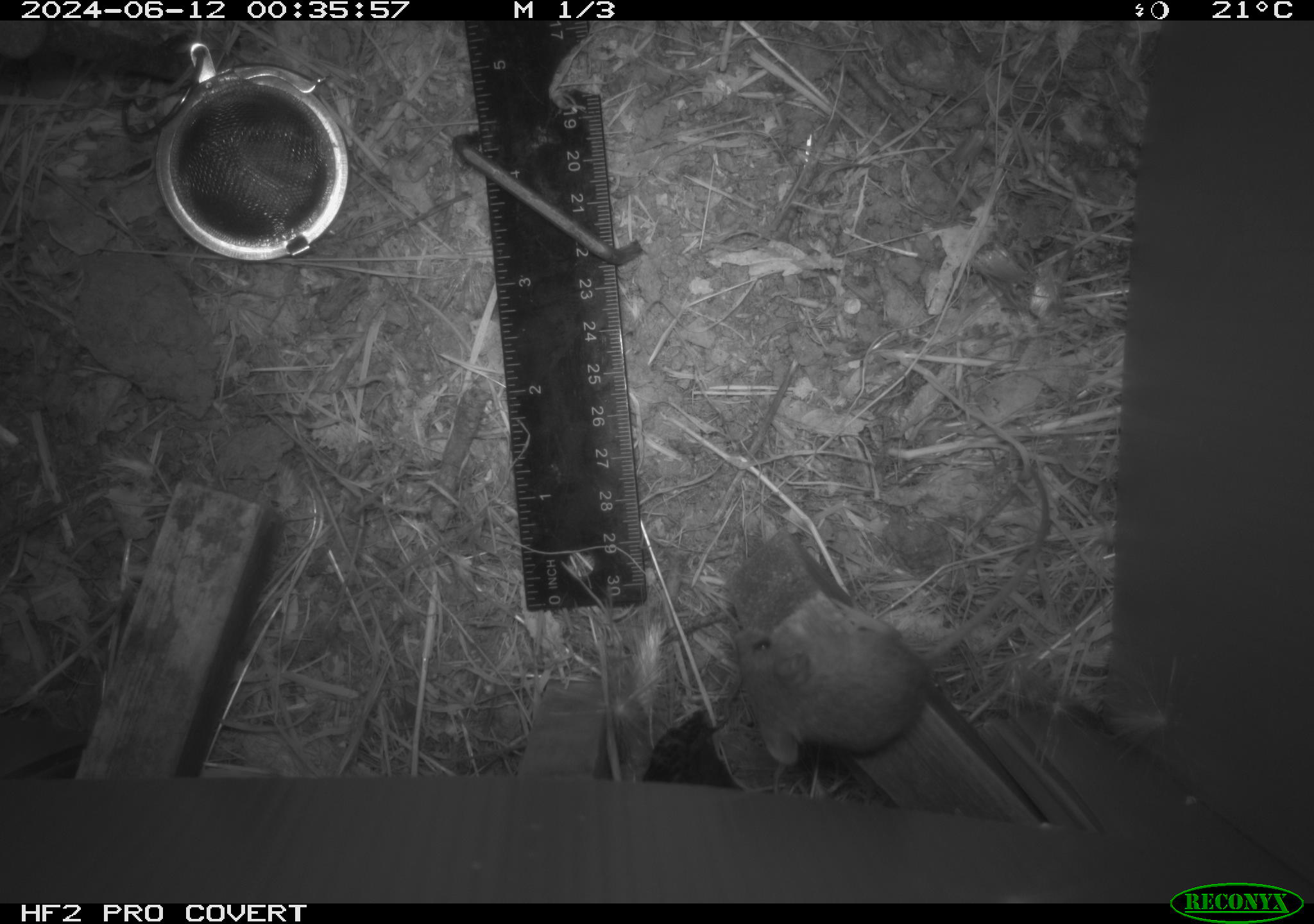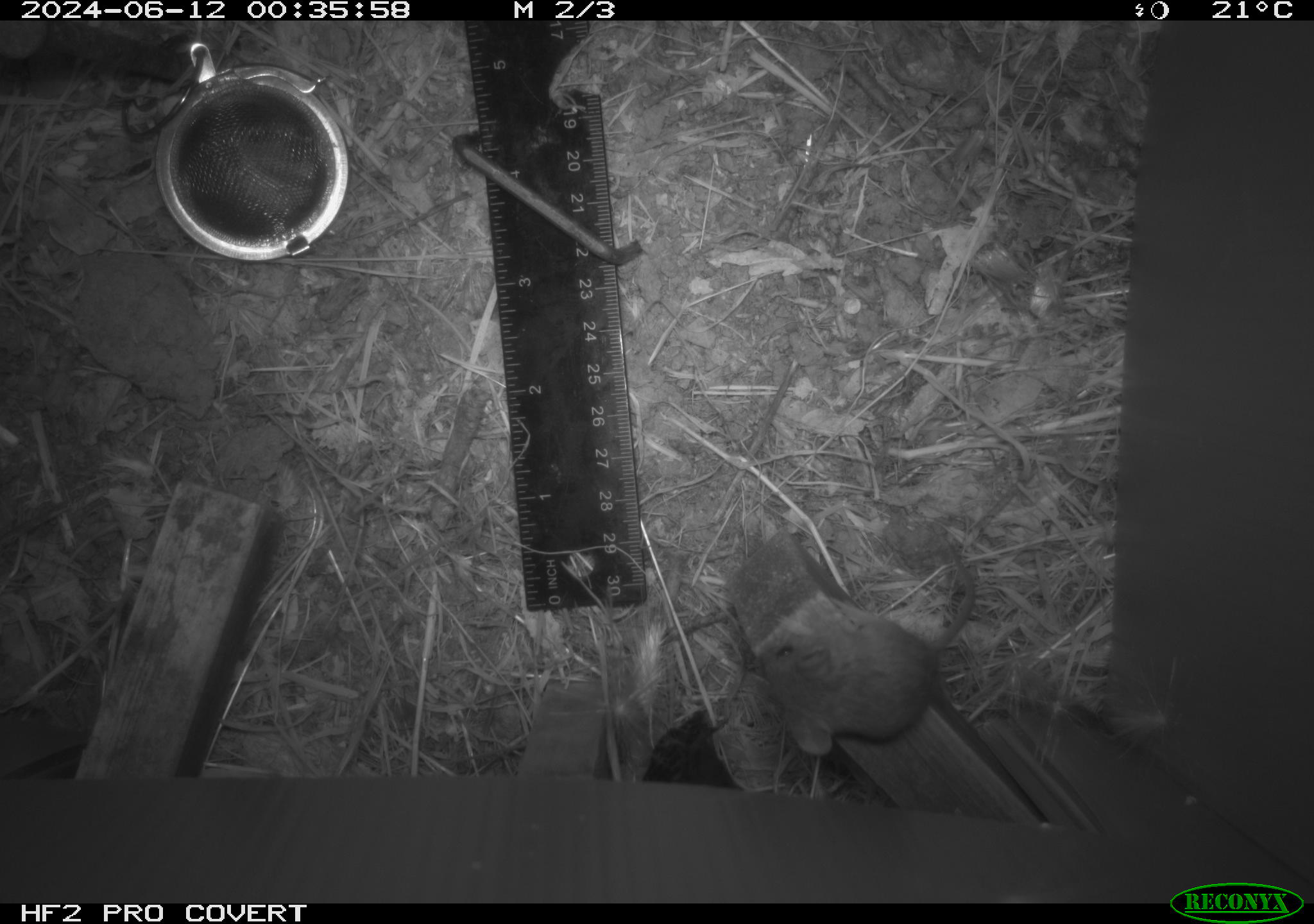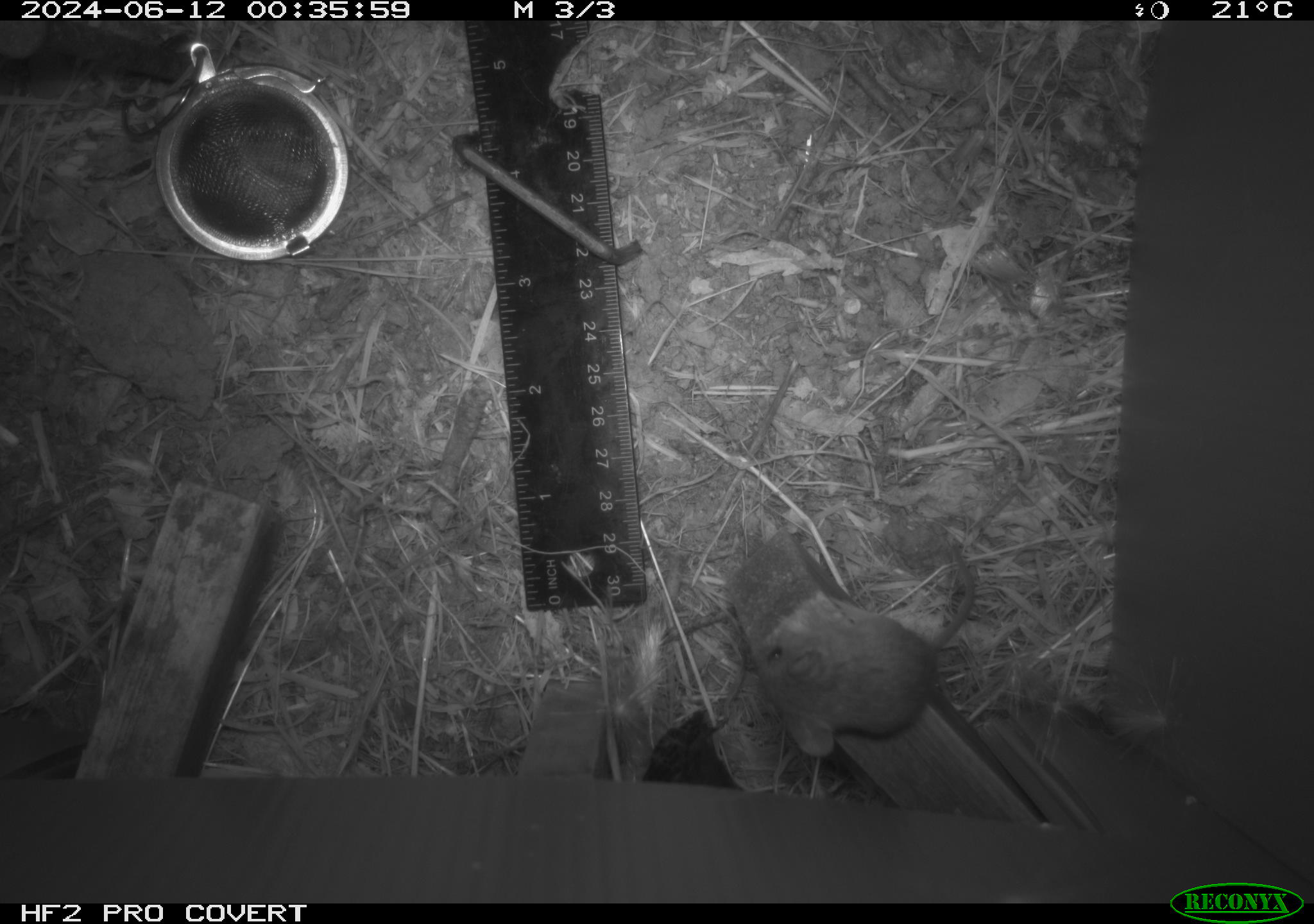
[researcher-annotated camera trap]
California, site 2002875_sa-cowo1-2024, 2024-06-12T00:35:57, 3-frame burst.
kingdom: Animalia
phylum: Chordata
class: Mammalia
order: Rodentia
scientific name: Rodentia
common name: mouse species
Mouse species (Rodentia).